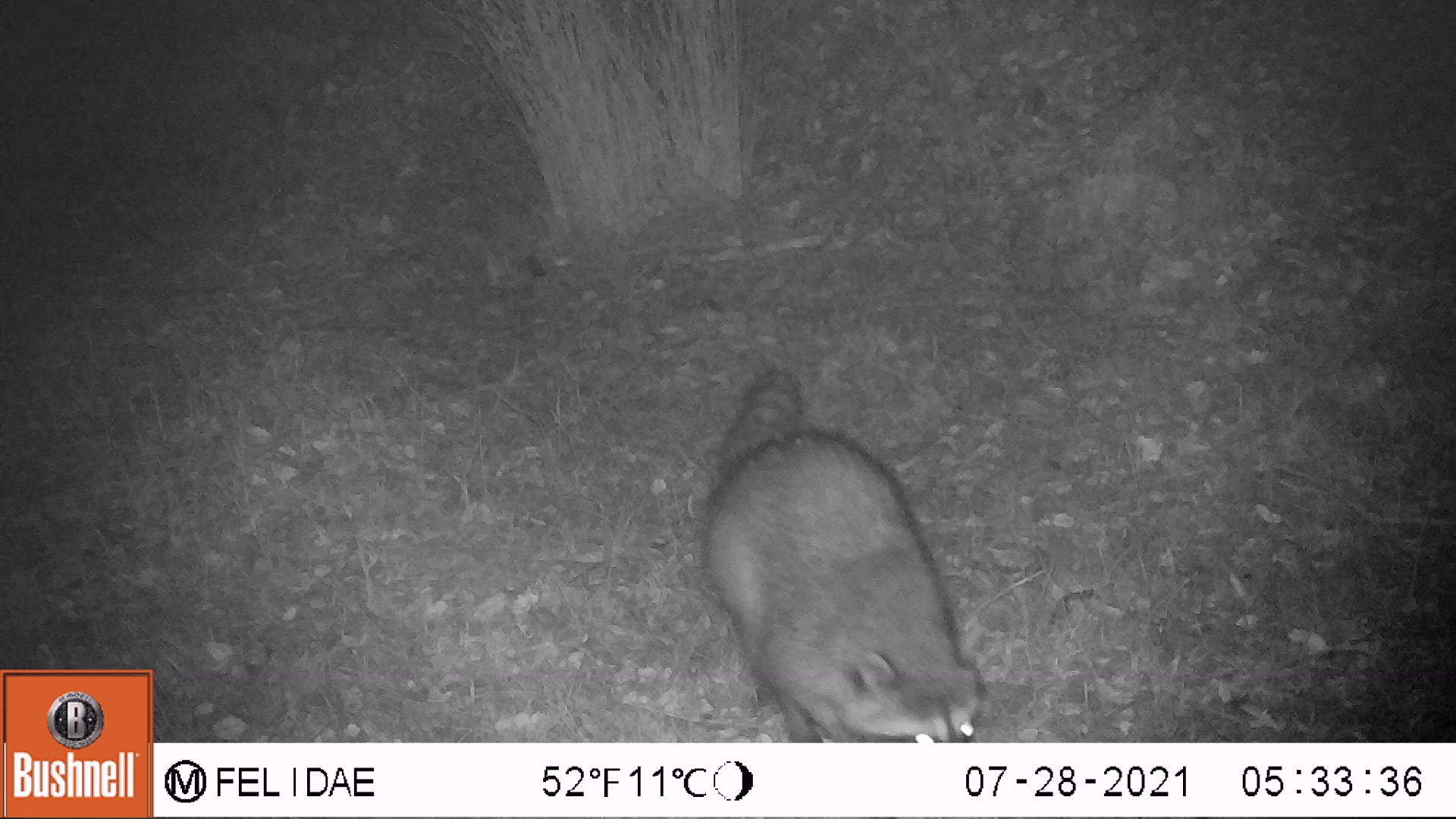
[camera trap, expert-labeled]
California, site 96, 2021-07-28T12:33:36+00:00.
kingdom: Animalia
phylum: Chordata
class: Mammalia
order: Carnivora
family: Procyonidae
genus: Procyon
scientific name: Procyon lotor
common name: raccoon